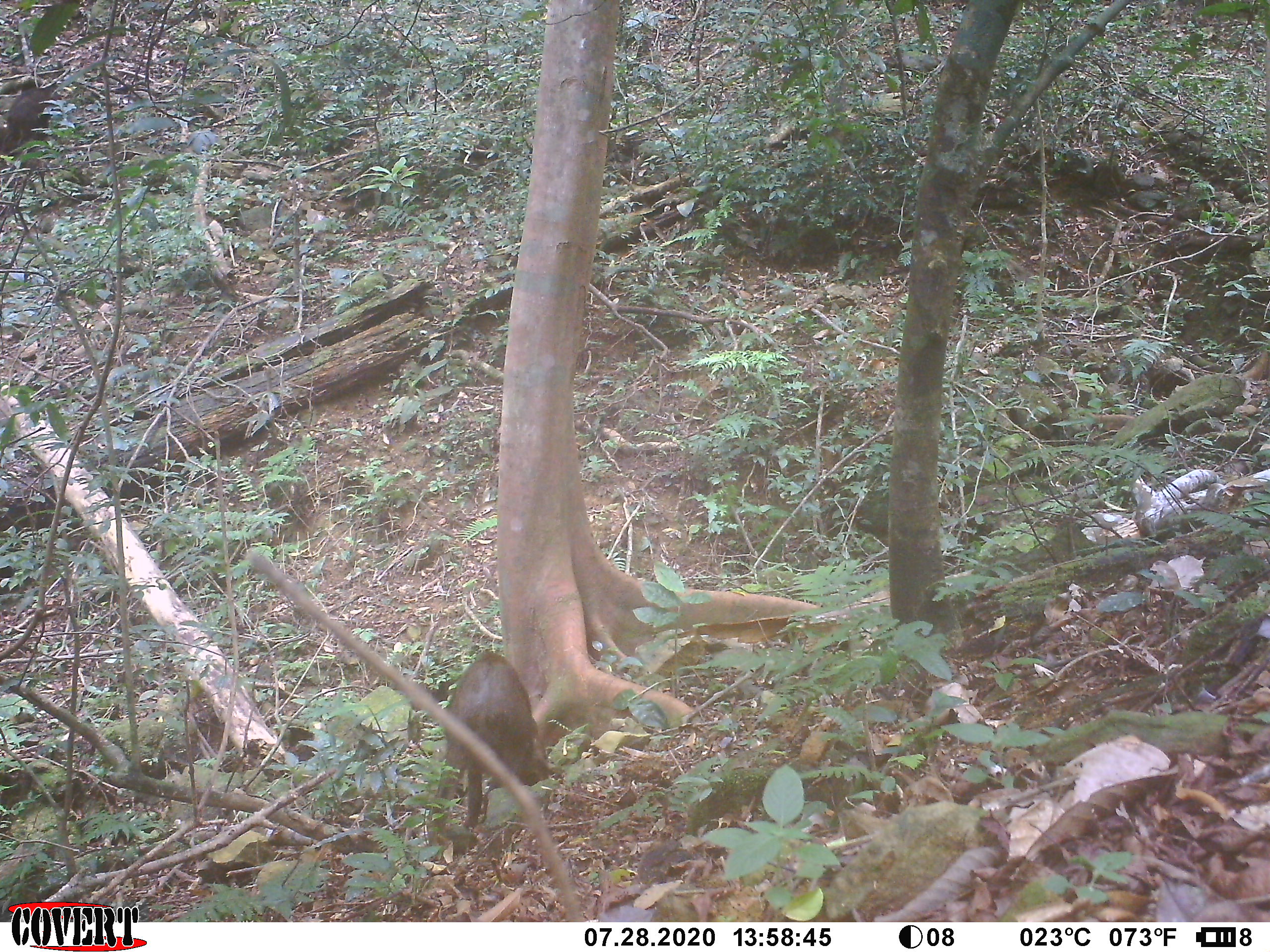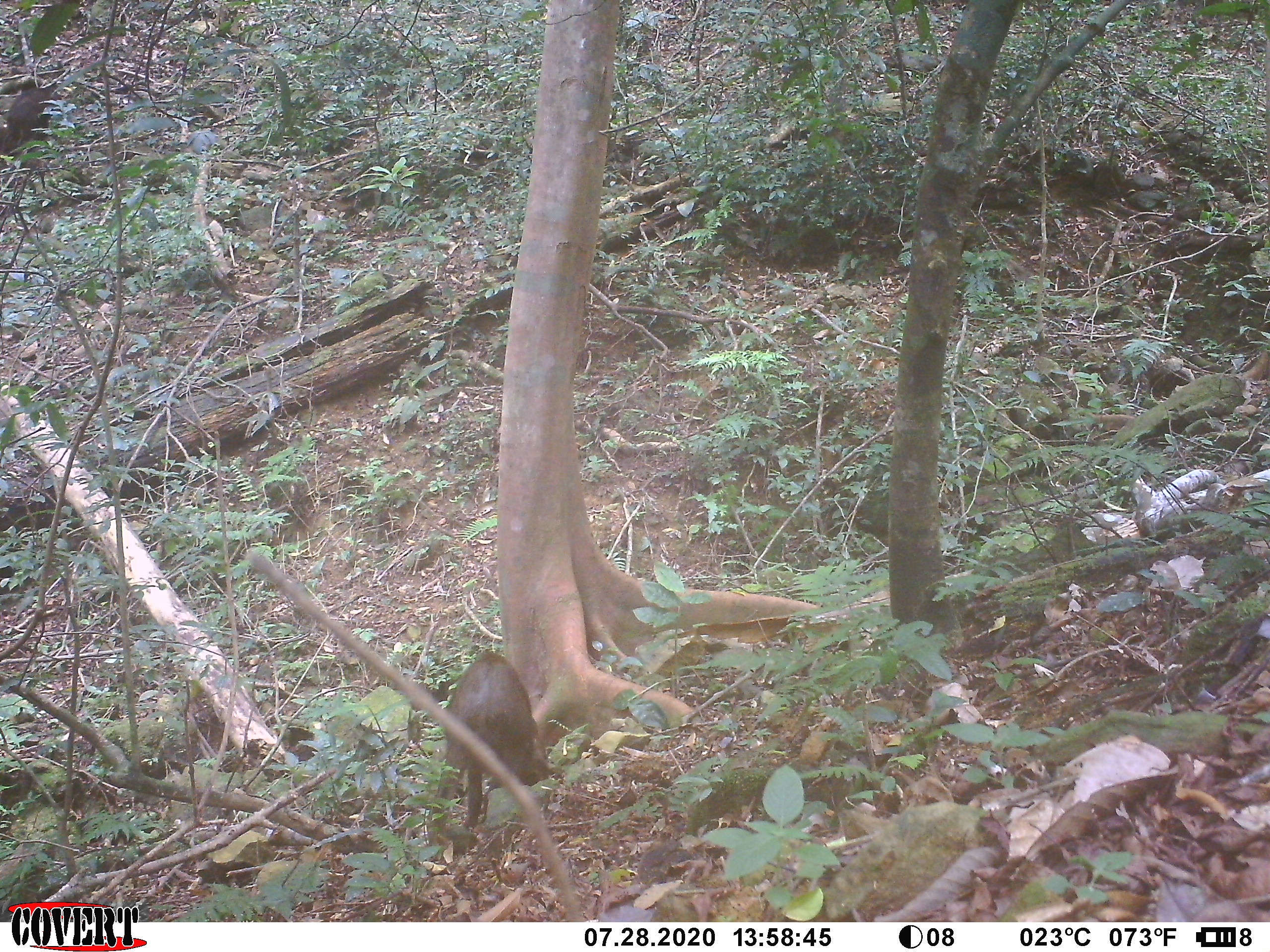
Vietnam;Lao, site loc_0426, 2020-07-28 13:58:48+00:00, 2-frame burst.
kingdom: Animalia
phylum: Chordata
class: Mammalia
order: Artiodactyla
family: Cervidae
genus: Rusa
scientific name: Rusa unicolor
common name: sambar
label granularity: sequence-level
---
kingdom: Animalia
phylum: Chordata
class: Mammalia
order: Artiodactyla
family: Suidae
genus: Sus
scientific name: Sus scrofa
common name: eurasian wild pig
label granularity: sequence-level